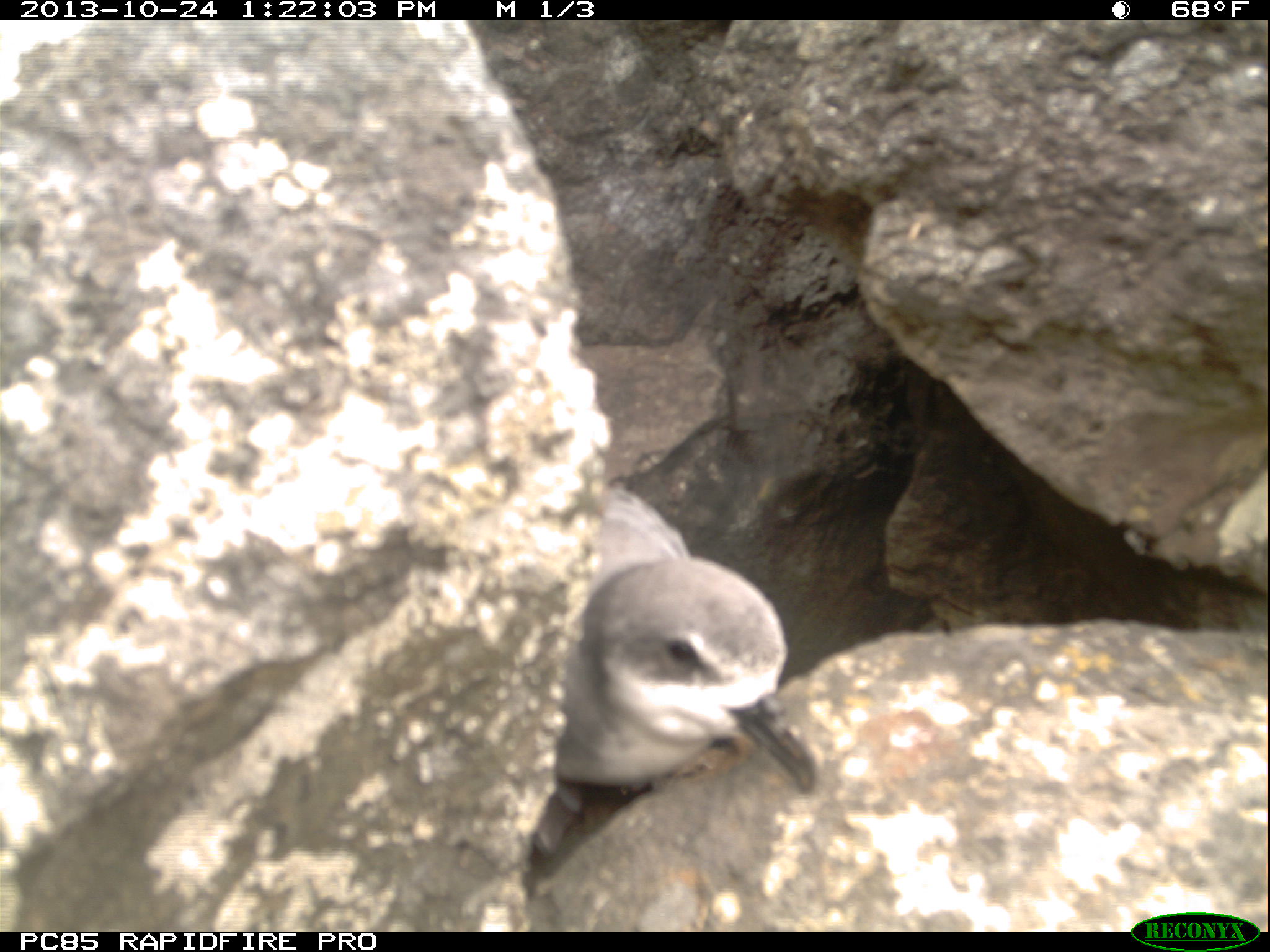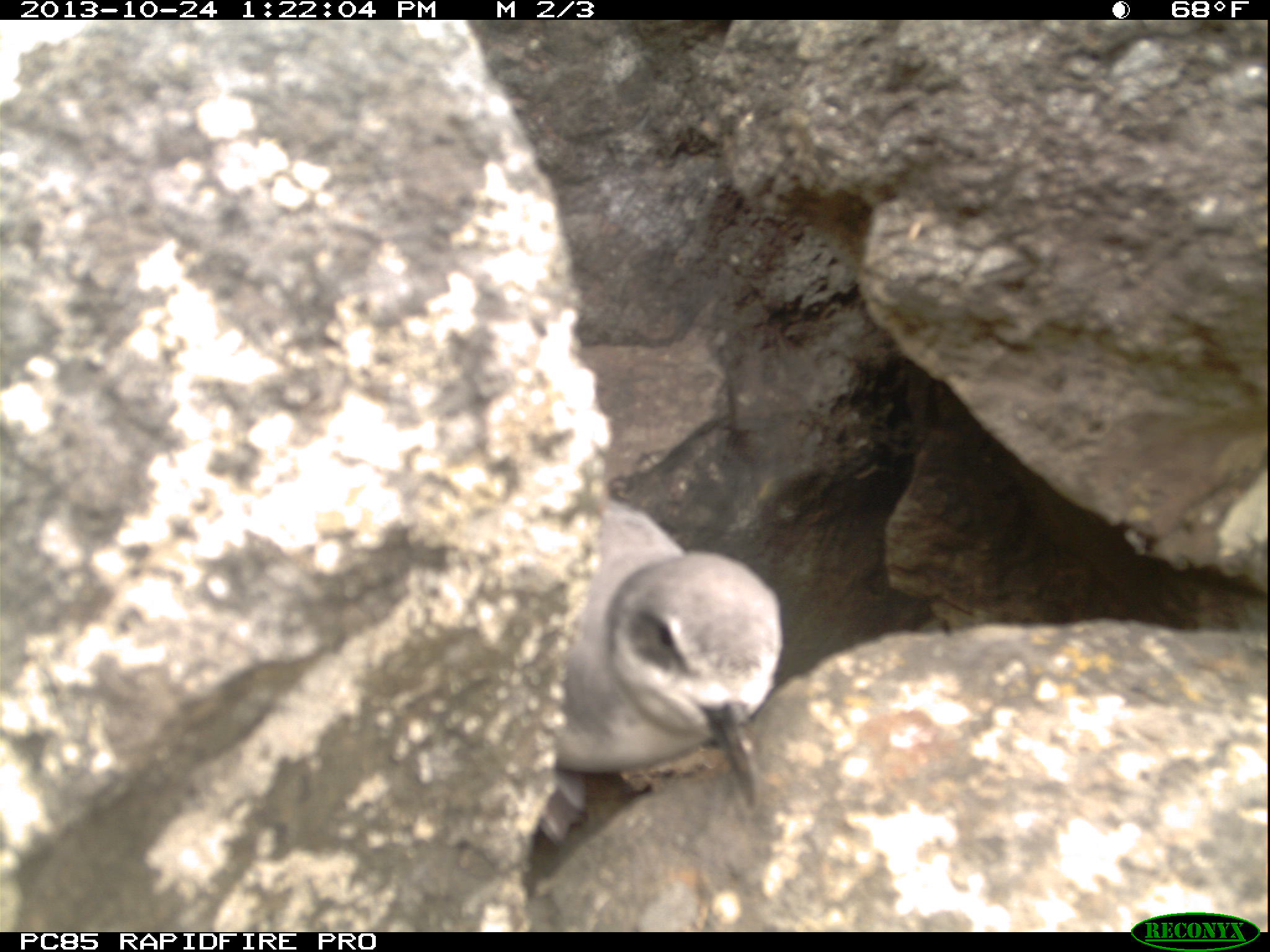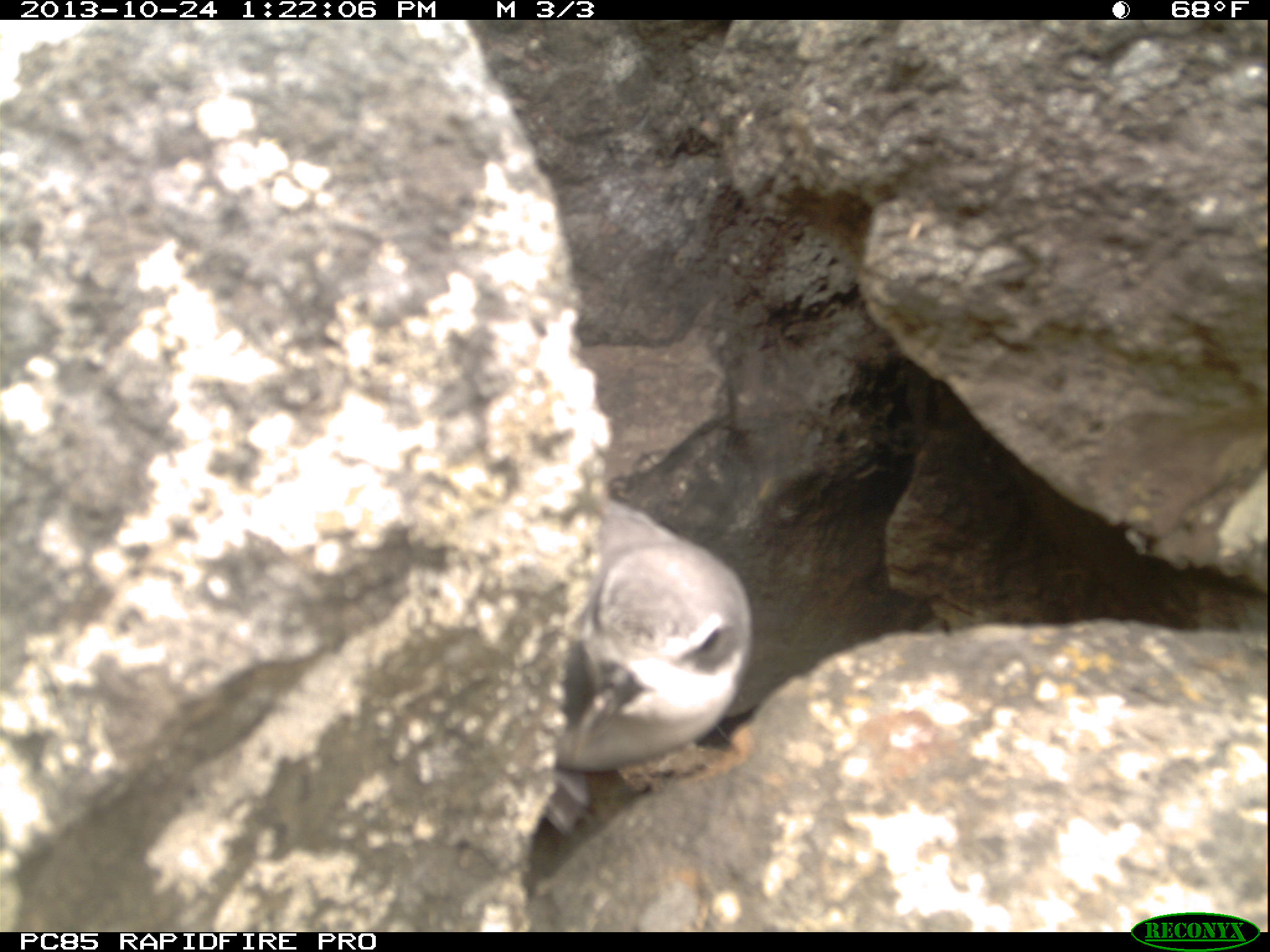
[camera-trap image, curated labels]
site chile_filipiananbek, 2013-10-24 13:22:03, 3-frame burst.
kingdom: Animalia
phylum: Chordata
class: Aves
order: Procellariiformes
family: Procellariidae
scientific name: Procellariidae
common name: petrel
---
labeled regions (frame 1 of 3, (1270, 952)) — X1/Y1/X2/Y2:
petrel: 525/487/817/878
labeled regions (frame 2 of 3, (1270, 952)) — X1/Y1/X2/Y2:
petrel: 530/498/781/846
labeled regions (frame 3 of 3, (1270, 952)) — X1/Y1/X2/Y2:
petrel: 547/488/754/785